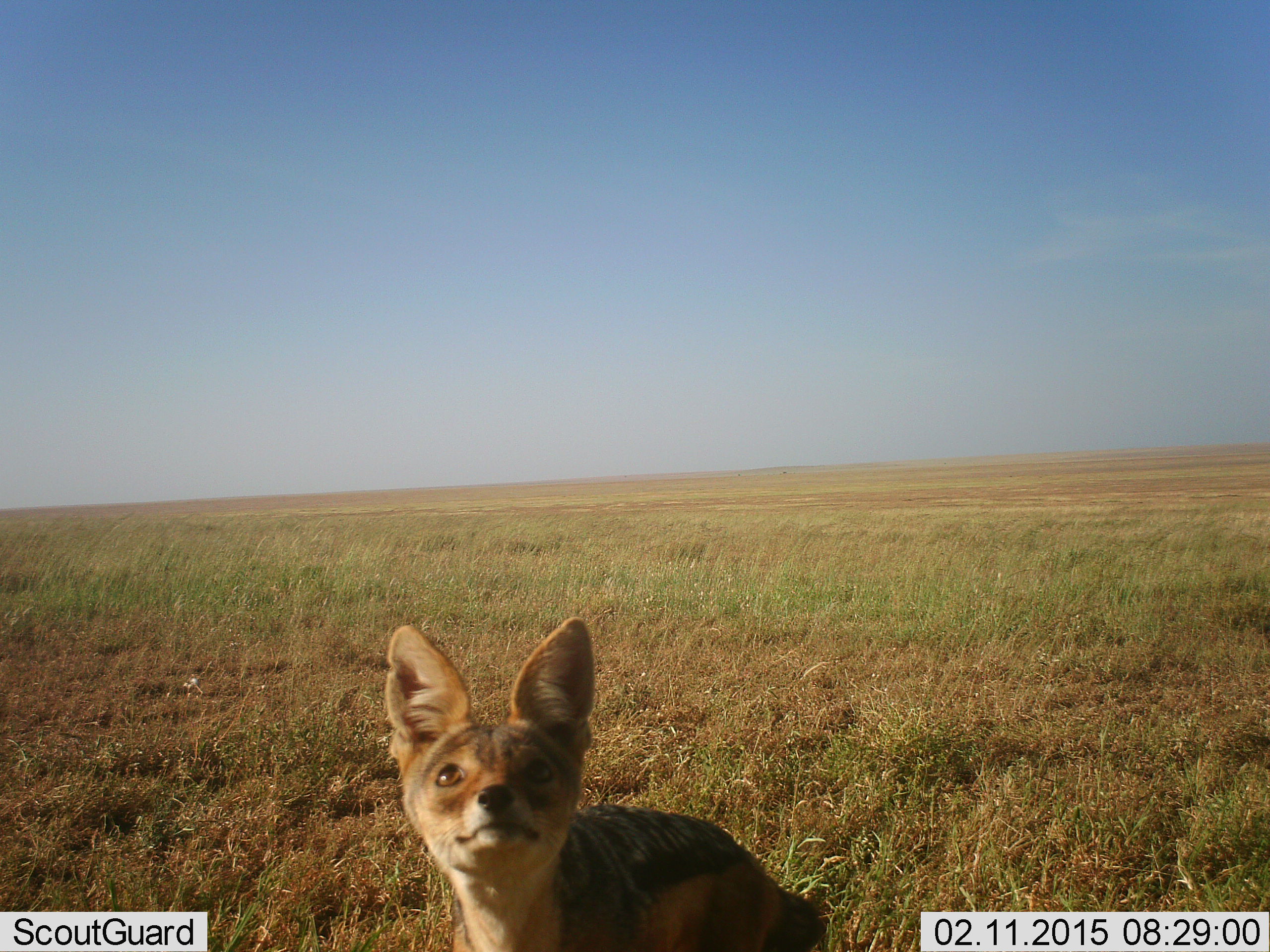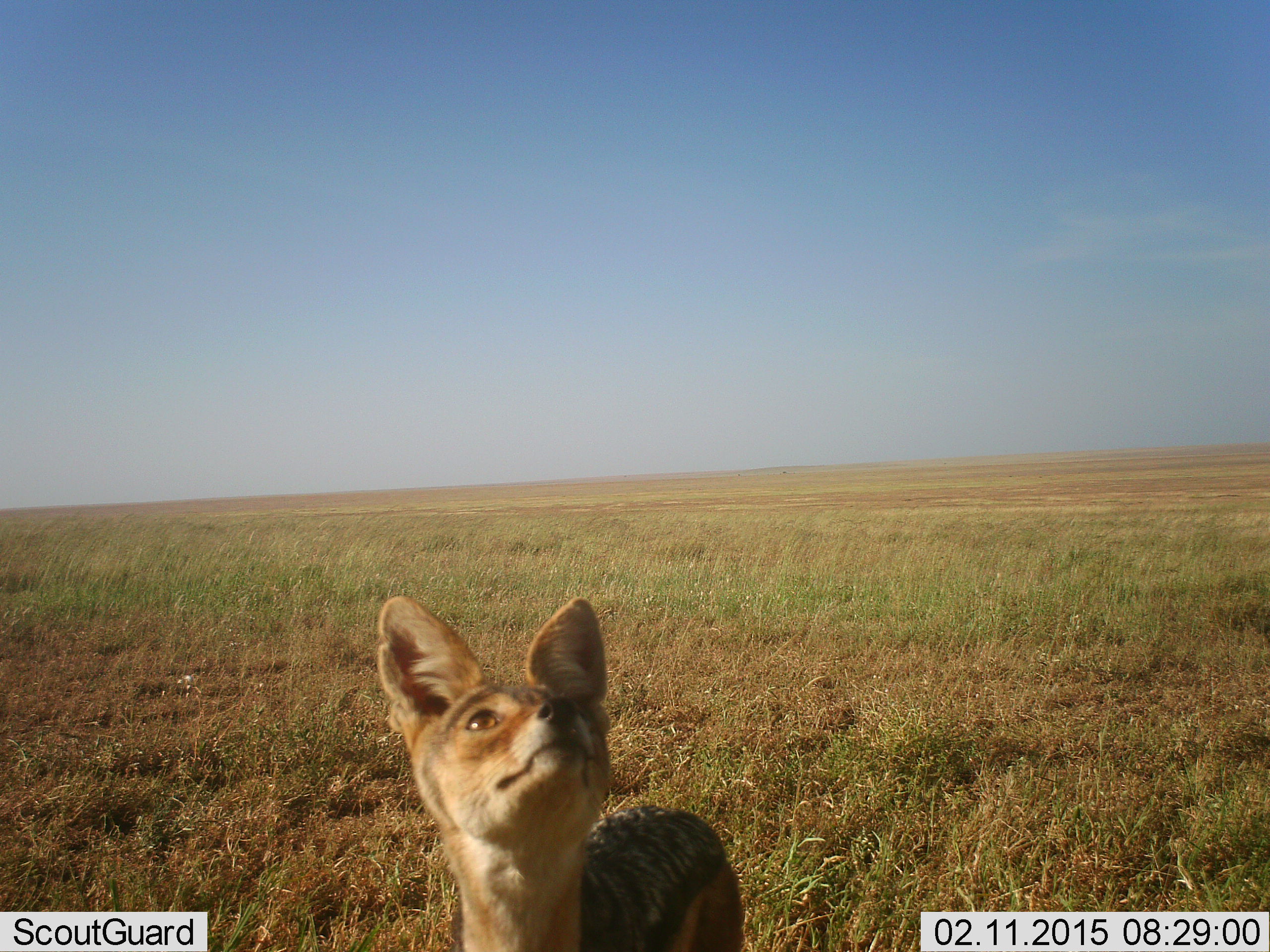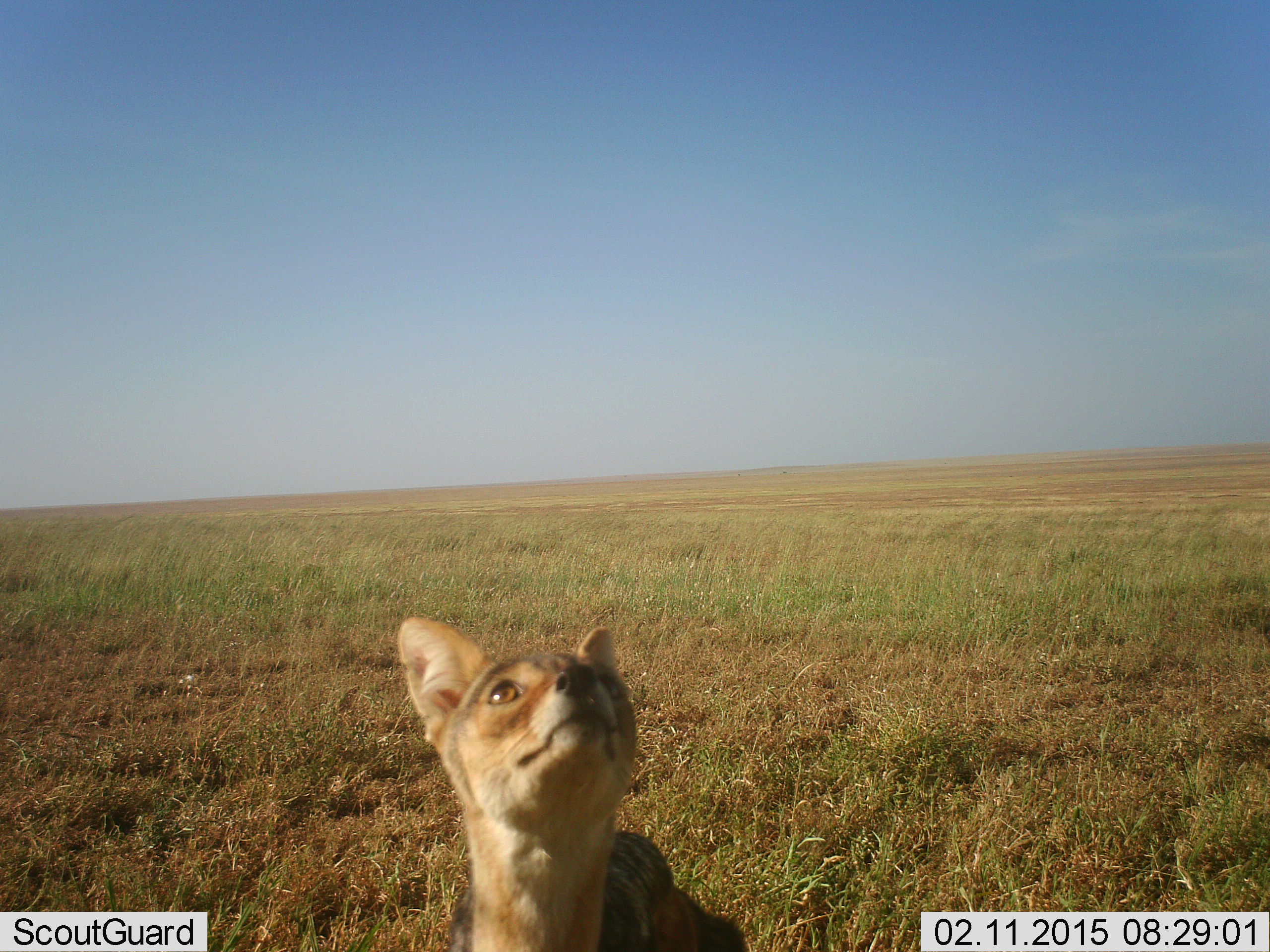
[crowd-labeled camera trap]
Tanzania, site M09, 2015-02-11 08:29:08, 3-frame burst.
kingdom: Animalia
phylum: Chordata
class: Mammalia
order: Carnivora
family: Canidae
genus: Lupulella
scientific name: Lupulella mesomelas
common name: black-backed jackal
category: jackal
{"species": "jackal (black-backed jackal) (Lupulella mesomelas)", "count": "1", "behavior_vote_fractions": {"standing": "100%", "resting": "0%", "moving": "0%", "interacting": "10%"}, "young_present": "0%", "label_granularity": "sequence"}